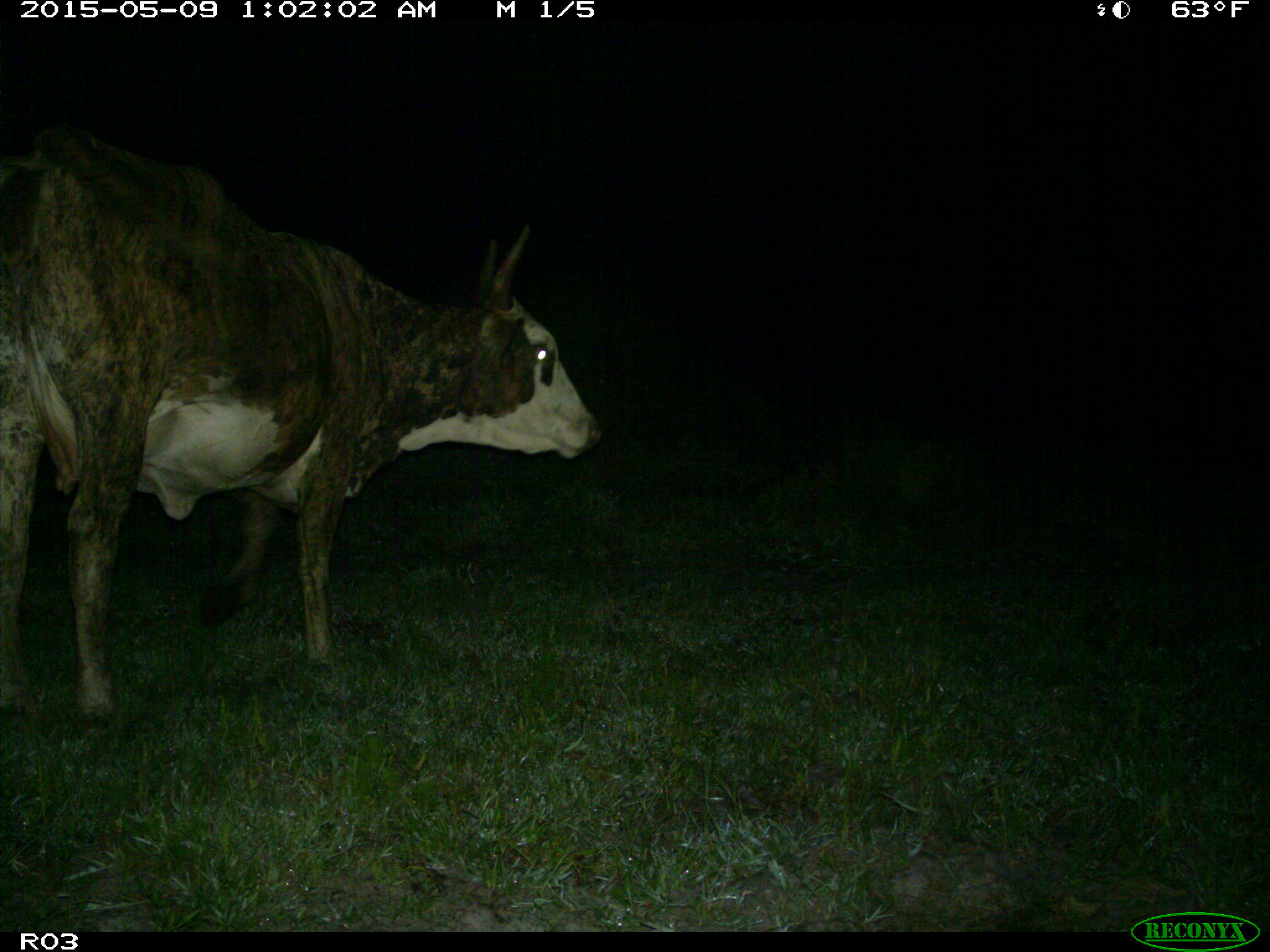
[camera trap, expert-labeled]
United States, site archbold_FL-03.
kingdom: Animalia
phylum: Chordata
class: Mammalia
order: Artiodactyla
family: Bovidae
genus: Bos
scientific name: Bos taurus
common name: domestic cow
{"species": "Bos taurus (domestic cow)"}